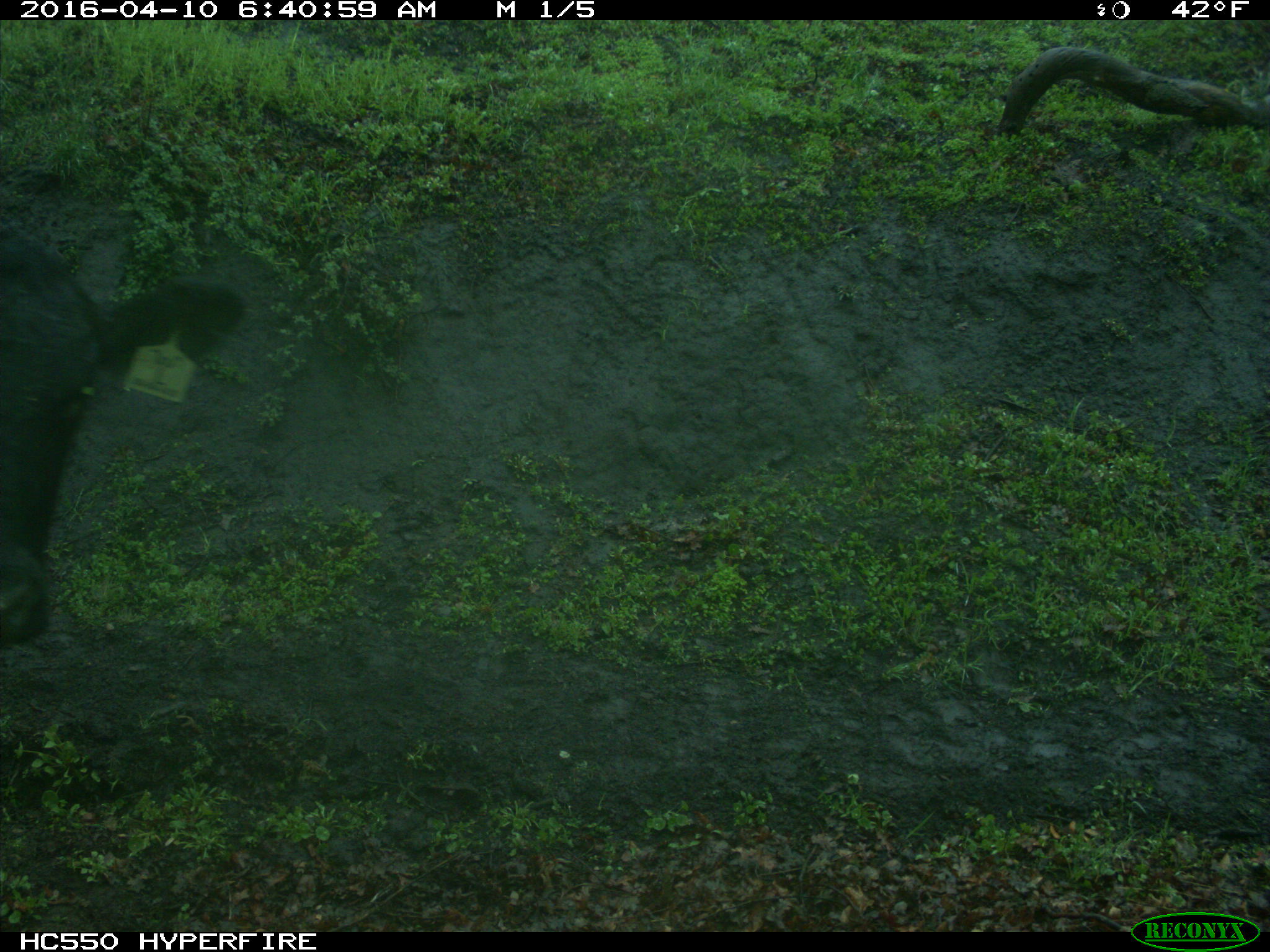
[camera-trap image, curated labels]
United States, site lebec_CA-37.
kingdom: Animalia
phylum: Chordata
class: Mammalia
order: Artiodactyla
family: Bovidae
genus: Bos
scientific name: Bos taurus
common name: domestic cow